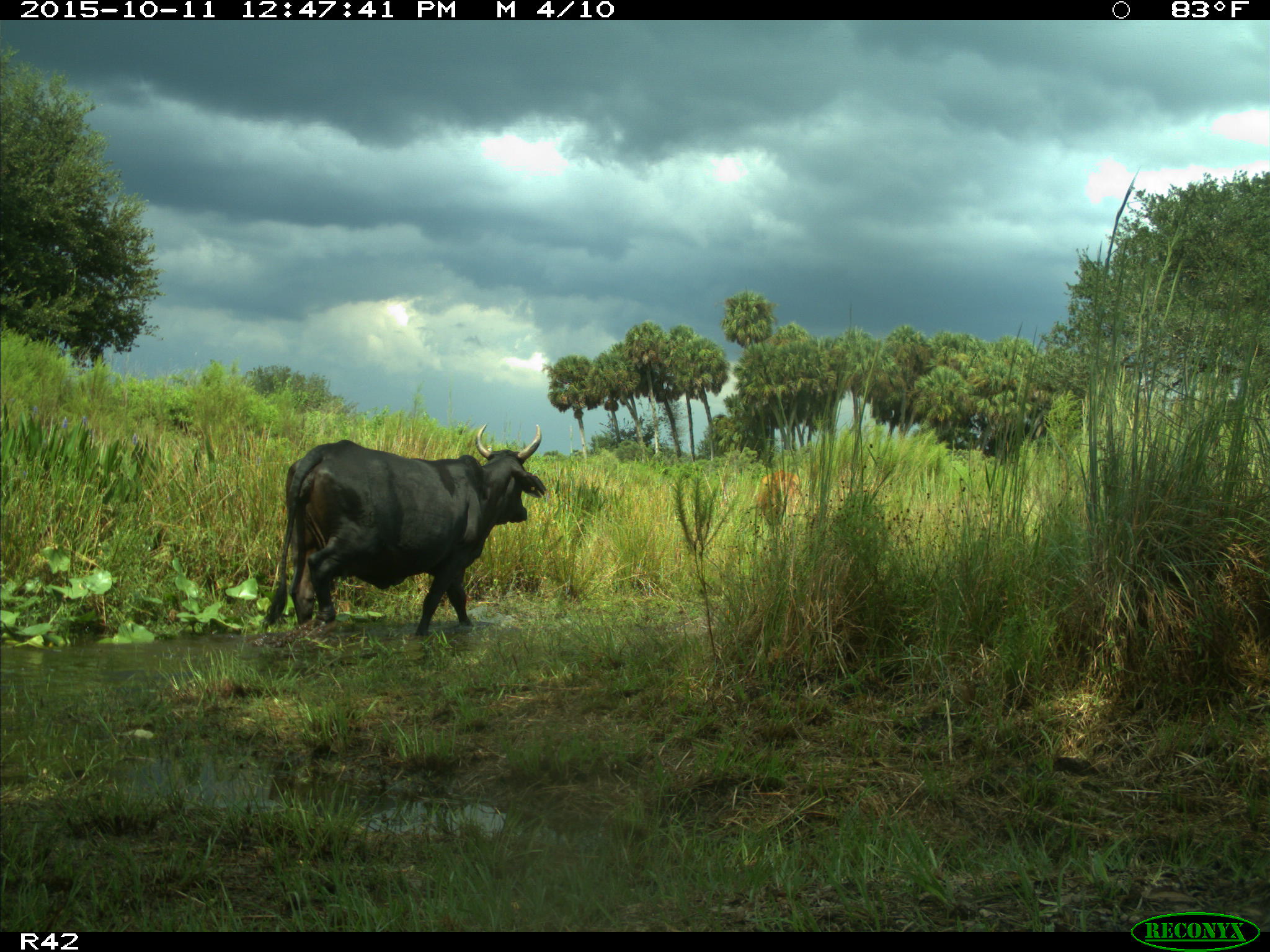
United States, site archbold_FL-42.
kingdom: Animalia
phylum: Chordata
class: Mammalia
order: Artiodactyla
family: Bovidae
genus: Bos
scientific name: Bos taurus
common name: domestic cow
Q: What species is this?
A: Bos taurus (domestic cow).